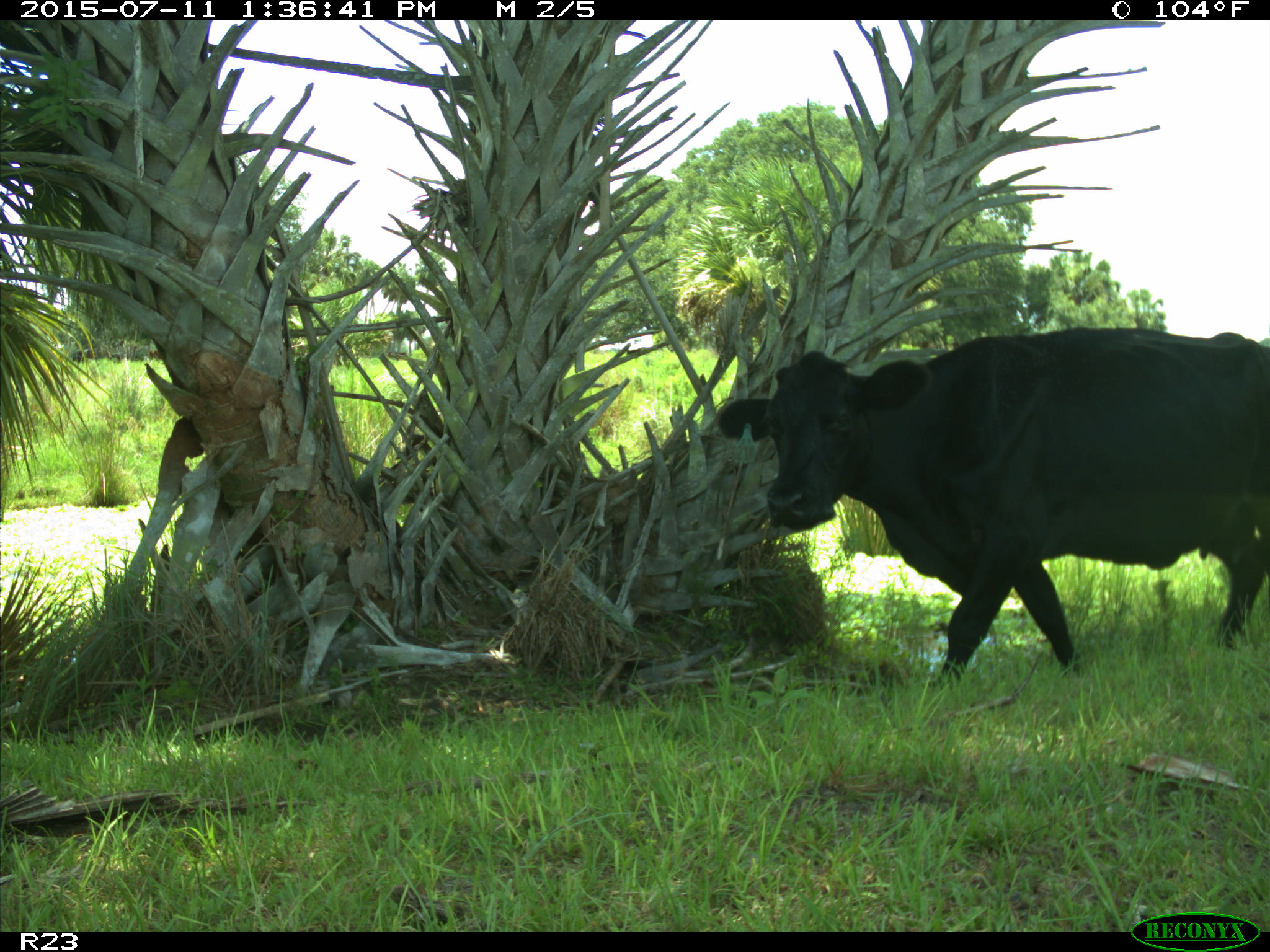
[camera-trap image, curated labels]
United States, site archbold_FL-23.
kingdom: Animalia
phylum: Chordata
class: Mammalia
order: Artiodactyla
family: Bovidae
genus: Bos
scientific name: Bos taurus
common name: domestic cow